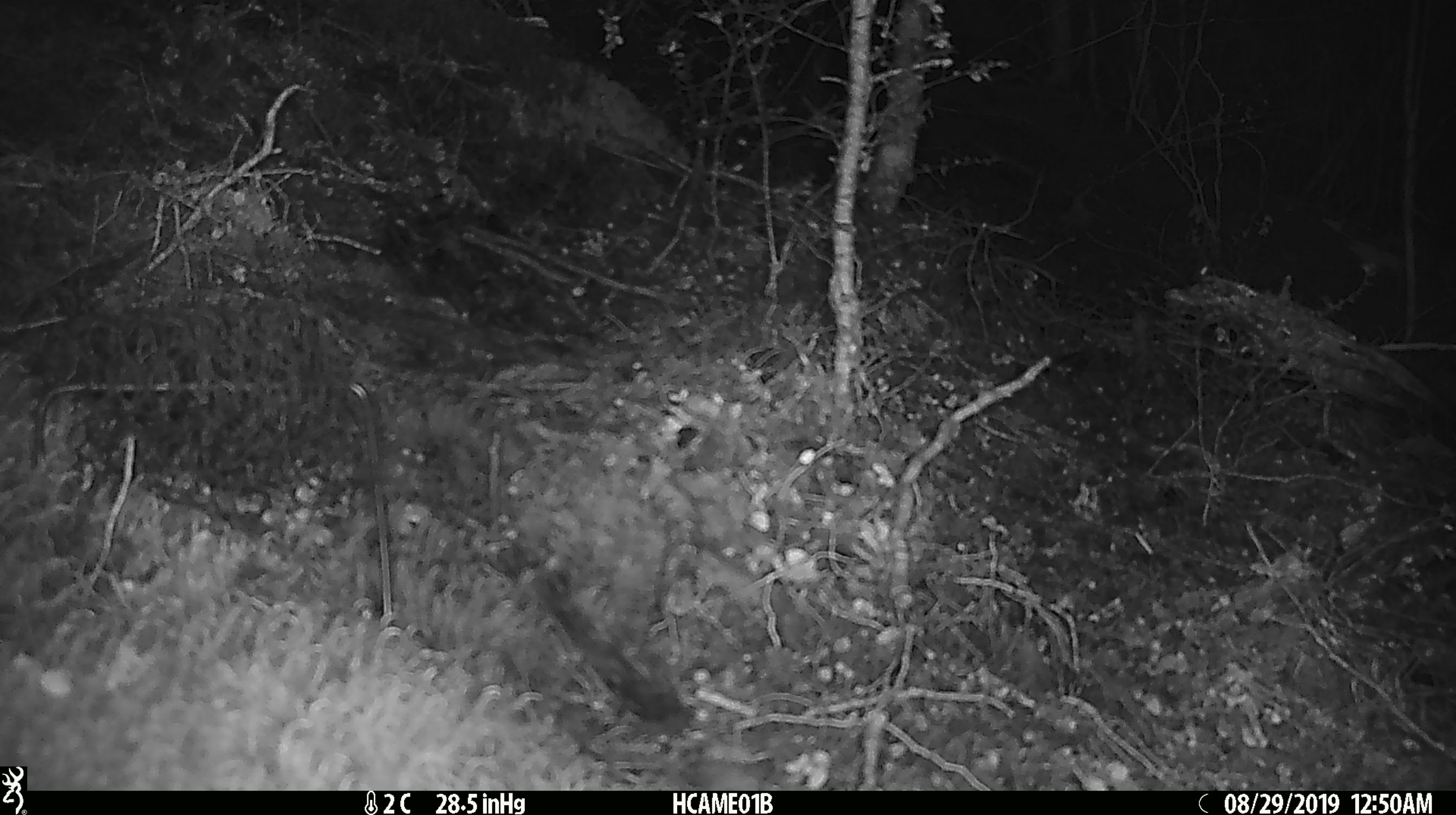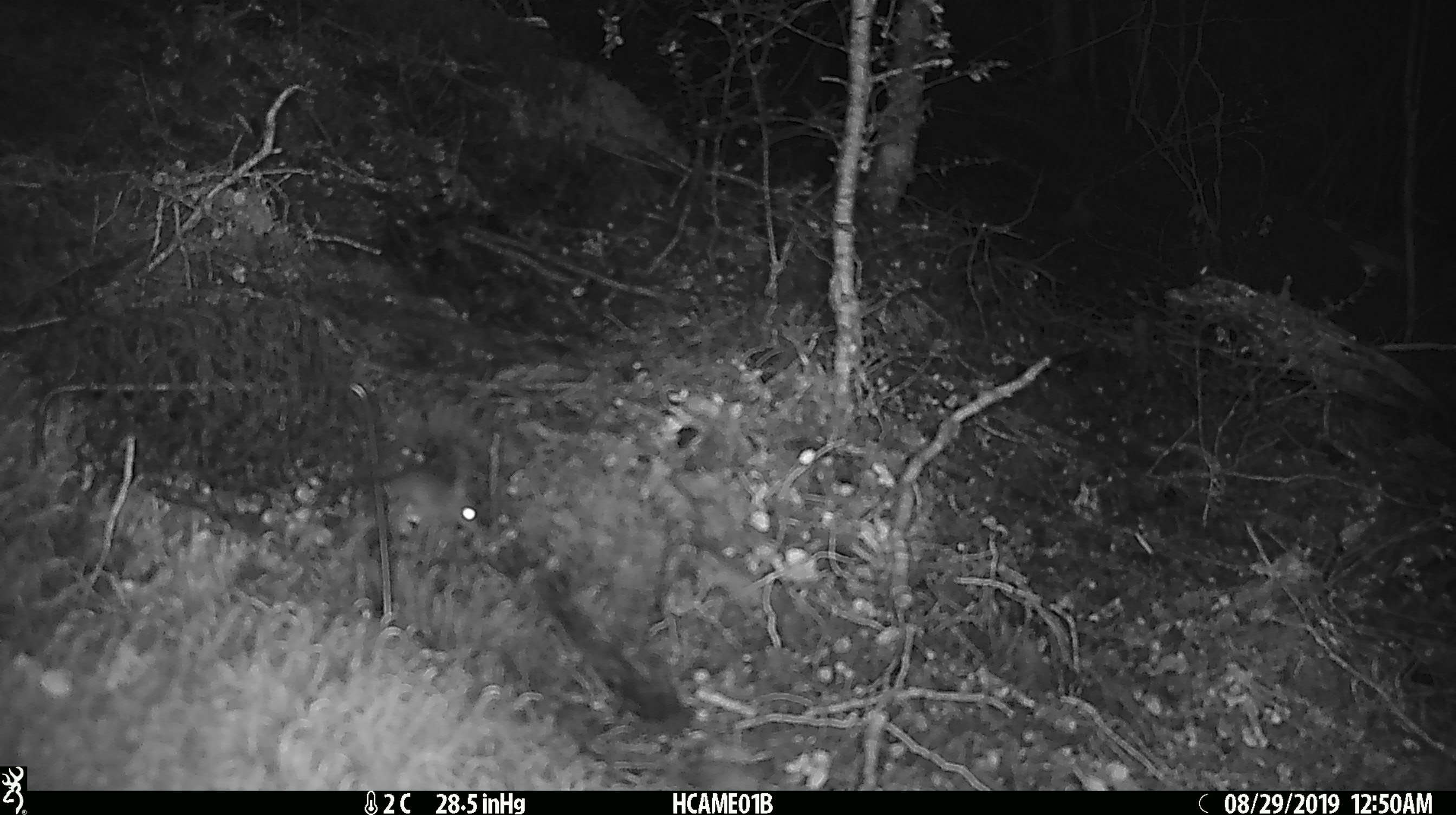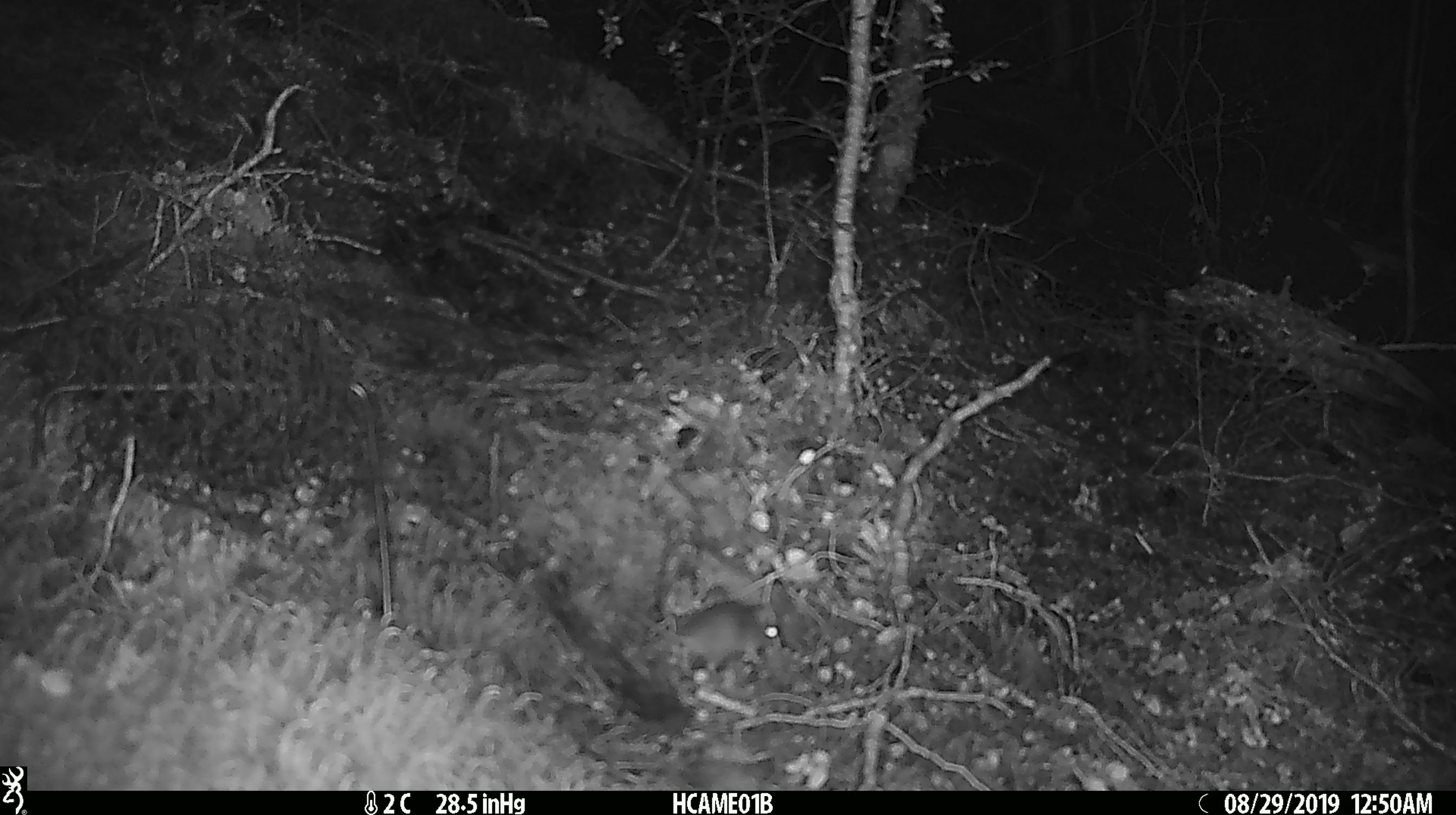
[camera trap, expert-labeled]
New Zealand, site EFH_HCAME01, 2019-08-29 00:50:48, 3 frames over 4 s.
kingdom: Animalia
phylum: Chordata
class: Mammalia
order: Rodentia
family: Muridae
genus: Mus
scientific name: Mus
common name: mouse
Mouse (Mus).